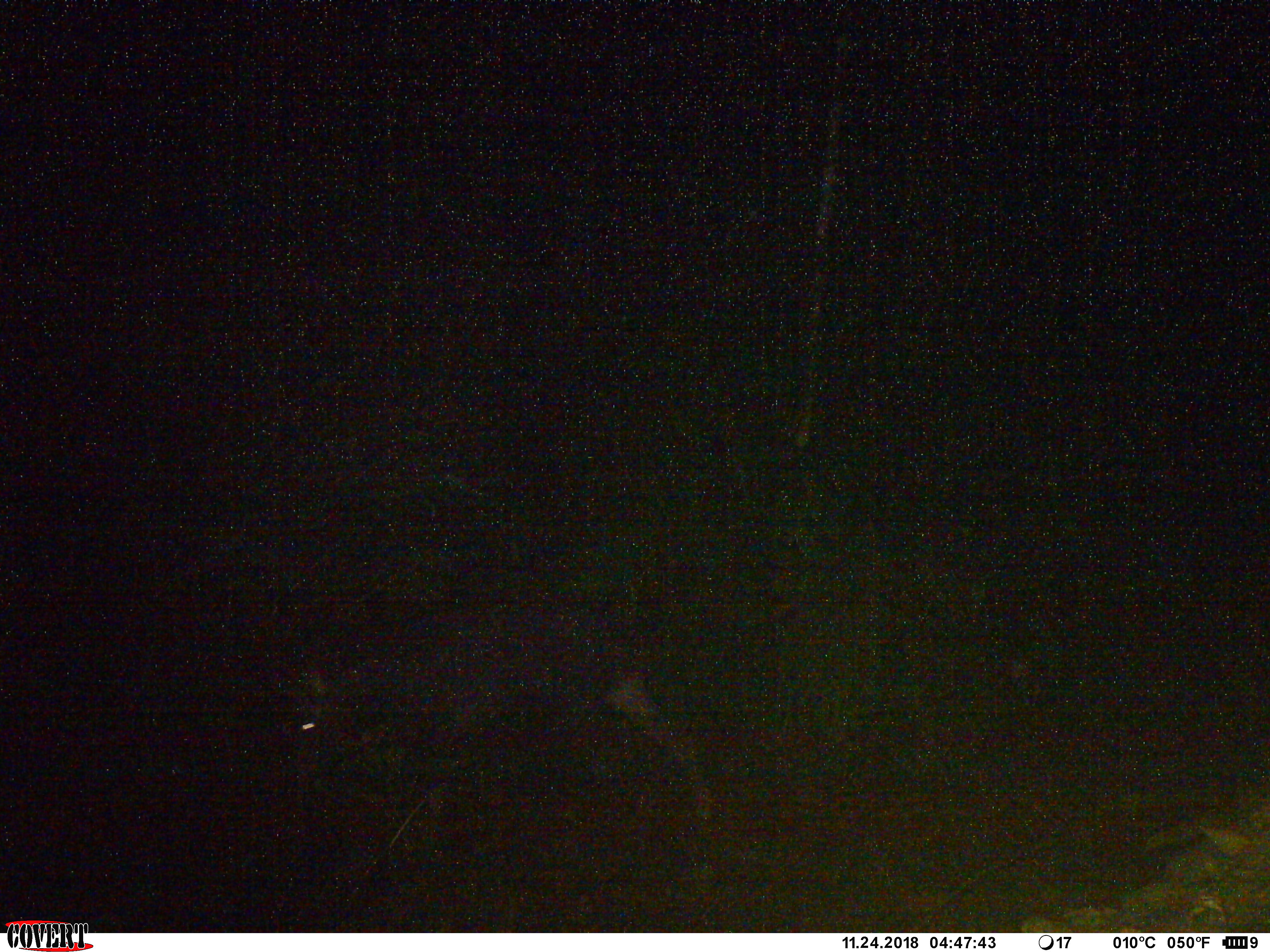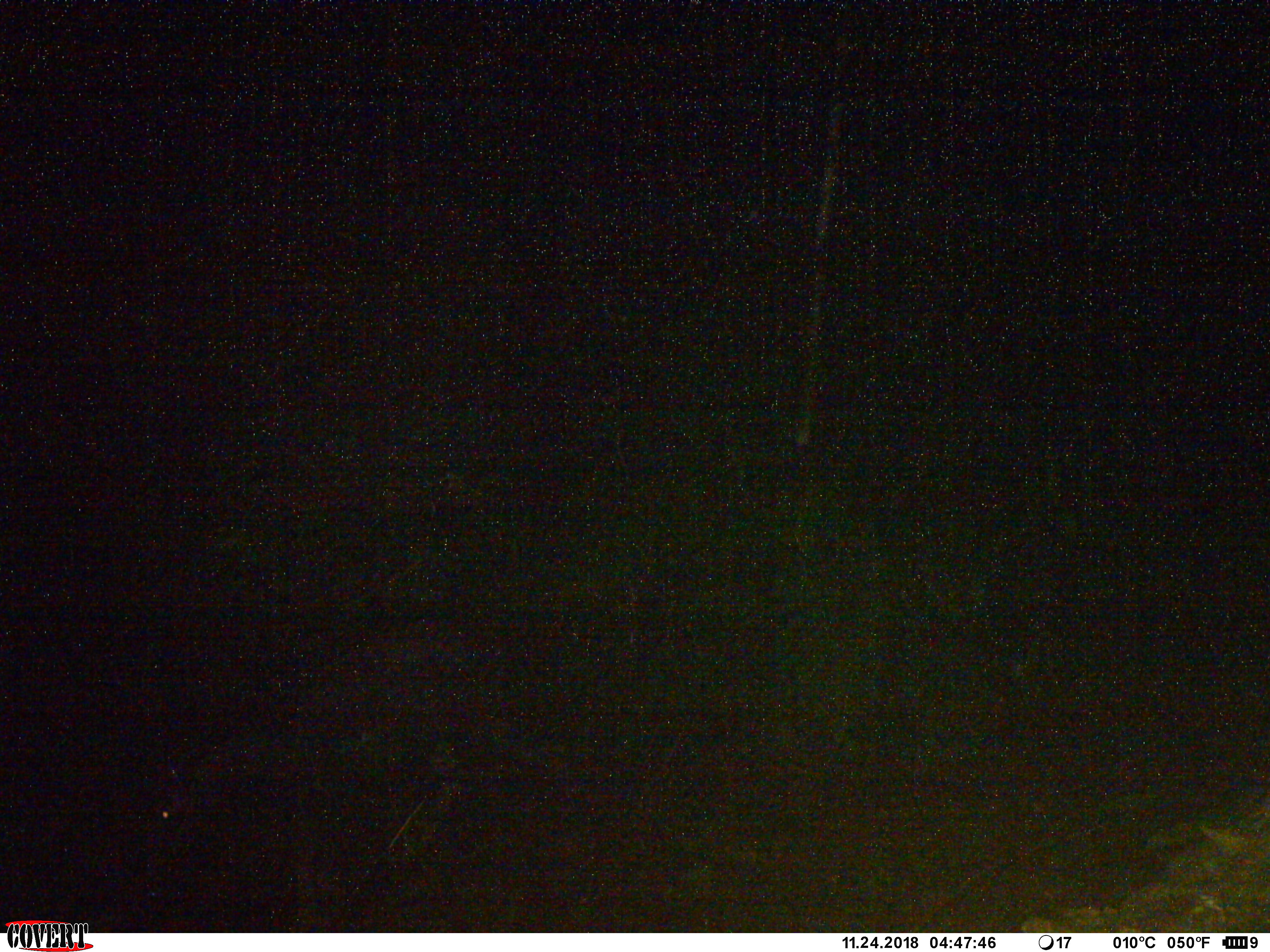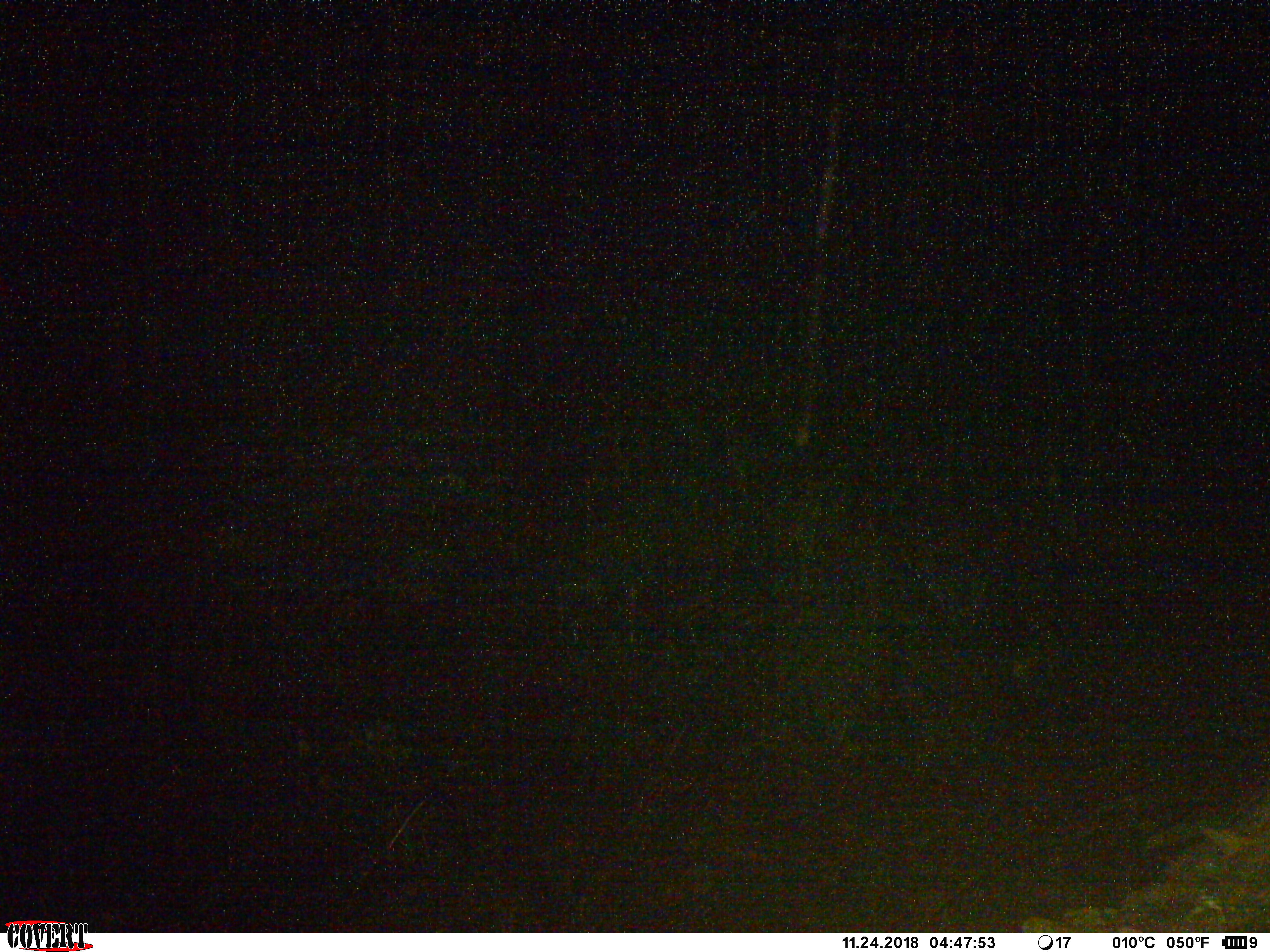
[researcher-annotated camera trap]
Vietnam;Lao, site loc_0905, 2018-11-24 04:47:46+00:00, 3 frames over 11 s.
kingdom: Animalia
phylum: Chordata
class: Mammalia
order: Artiodactyla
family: Bovidae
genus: Capricornis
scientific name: Capricornis sumatraensis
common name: chinese serow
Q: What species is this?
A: Chinese serow (Capricornis sumatraensis).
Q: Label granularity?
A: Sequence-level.